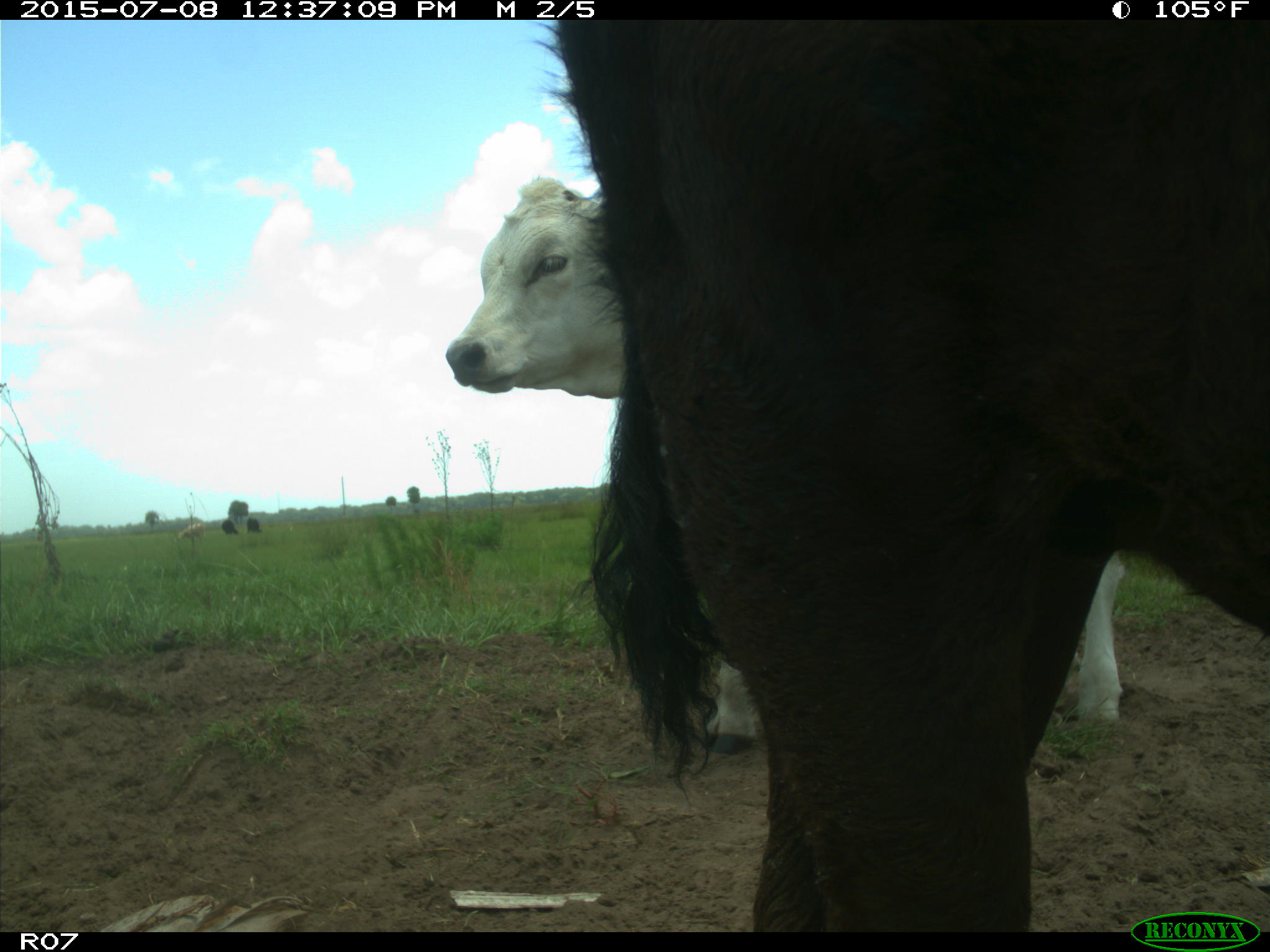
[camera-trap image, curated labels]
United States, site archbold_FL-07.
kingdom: Animalia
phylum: Chordata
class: Mammalia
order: Artiodactyla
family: Bovidae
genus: Bos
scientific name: Bos taurus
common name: domestic cow